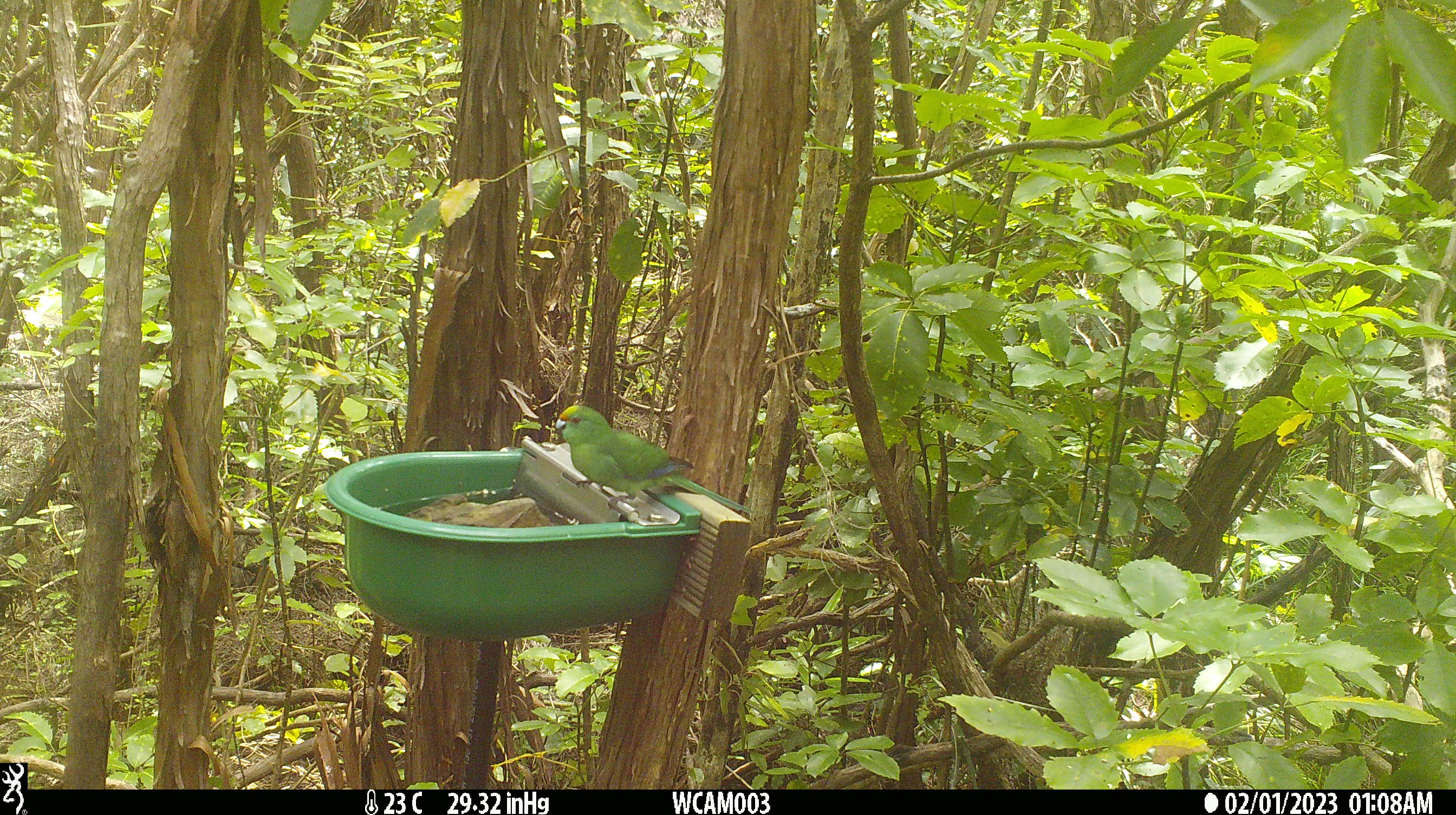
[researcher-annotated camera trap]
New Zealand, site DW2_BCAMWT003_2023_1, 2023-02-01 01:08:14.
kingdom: Animalia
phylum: Chordata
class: Aves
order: Psittaciformes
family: Psittaculidae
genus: Cyanoramphus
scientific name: Cyanoramphus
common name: parakeet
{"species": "parakeet (Cyanoramphus)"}